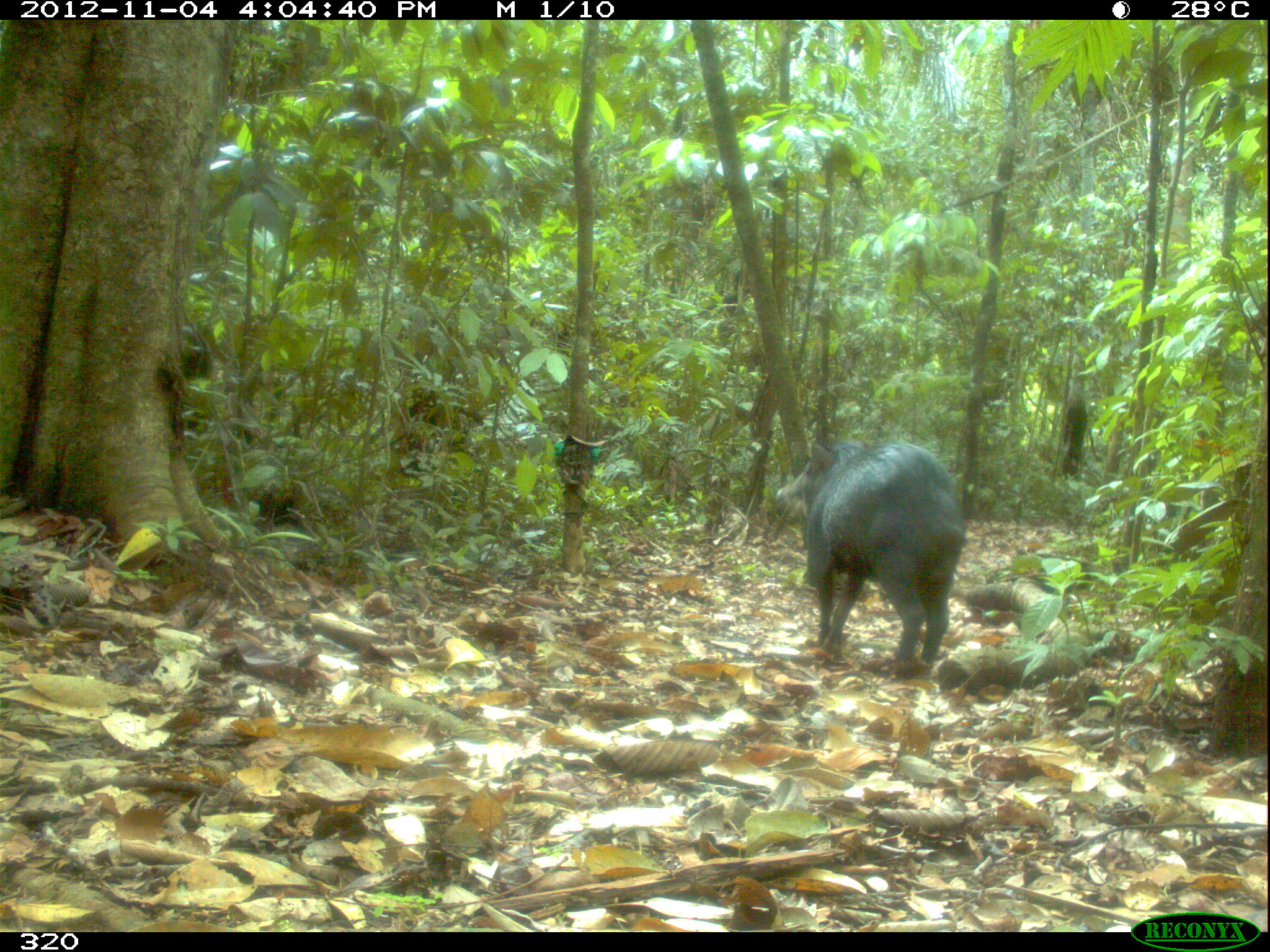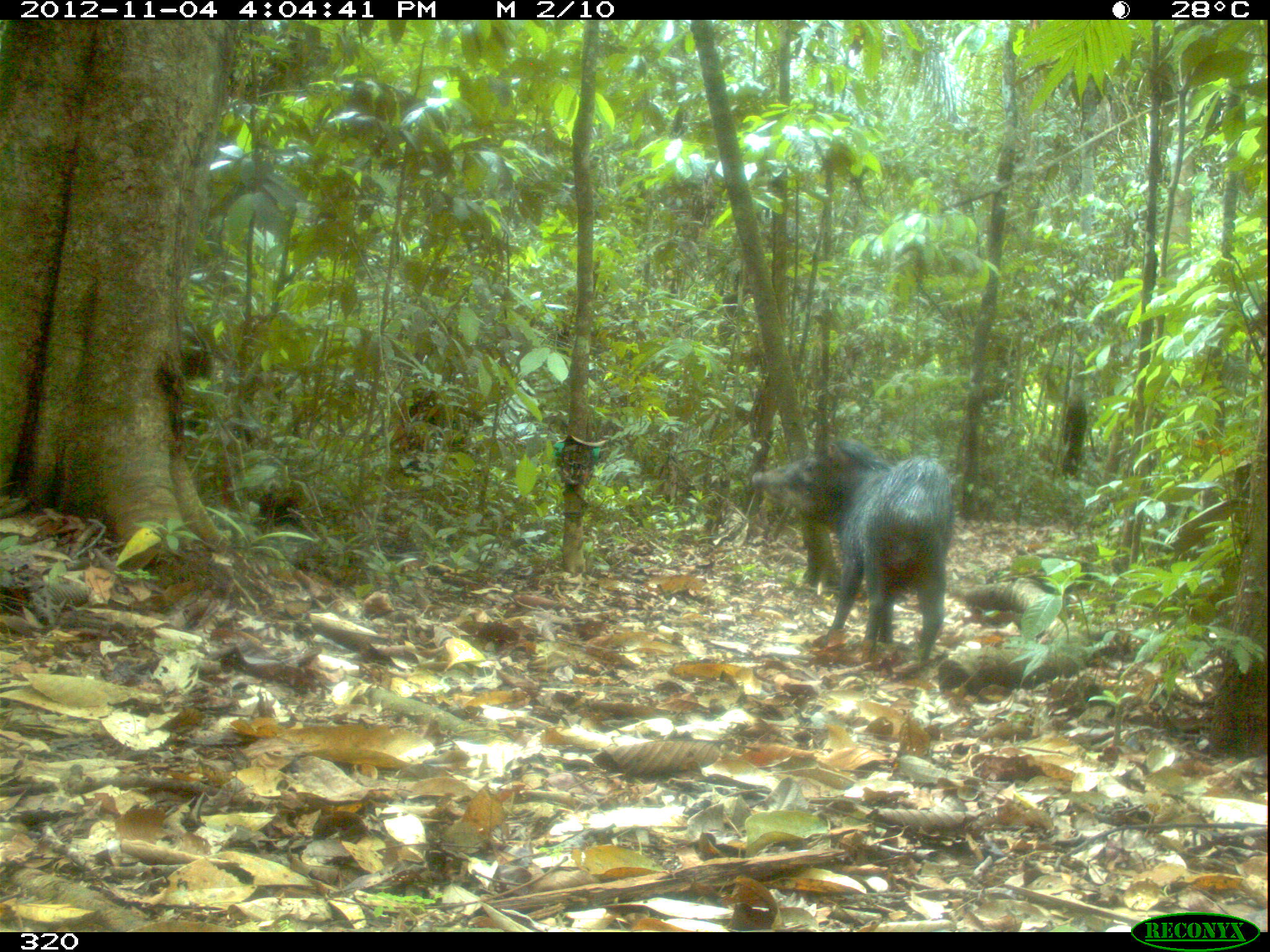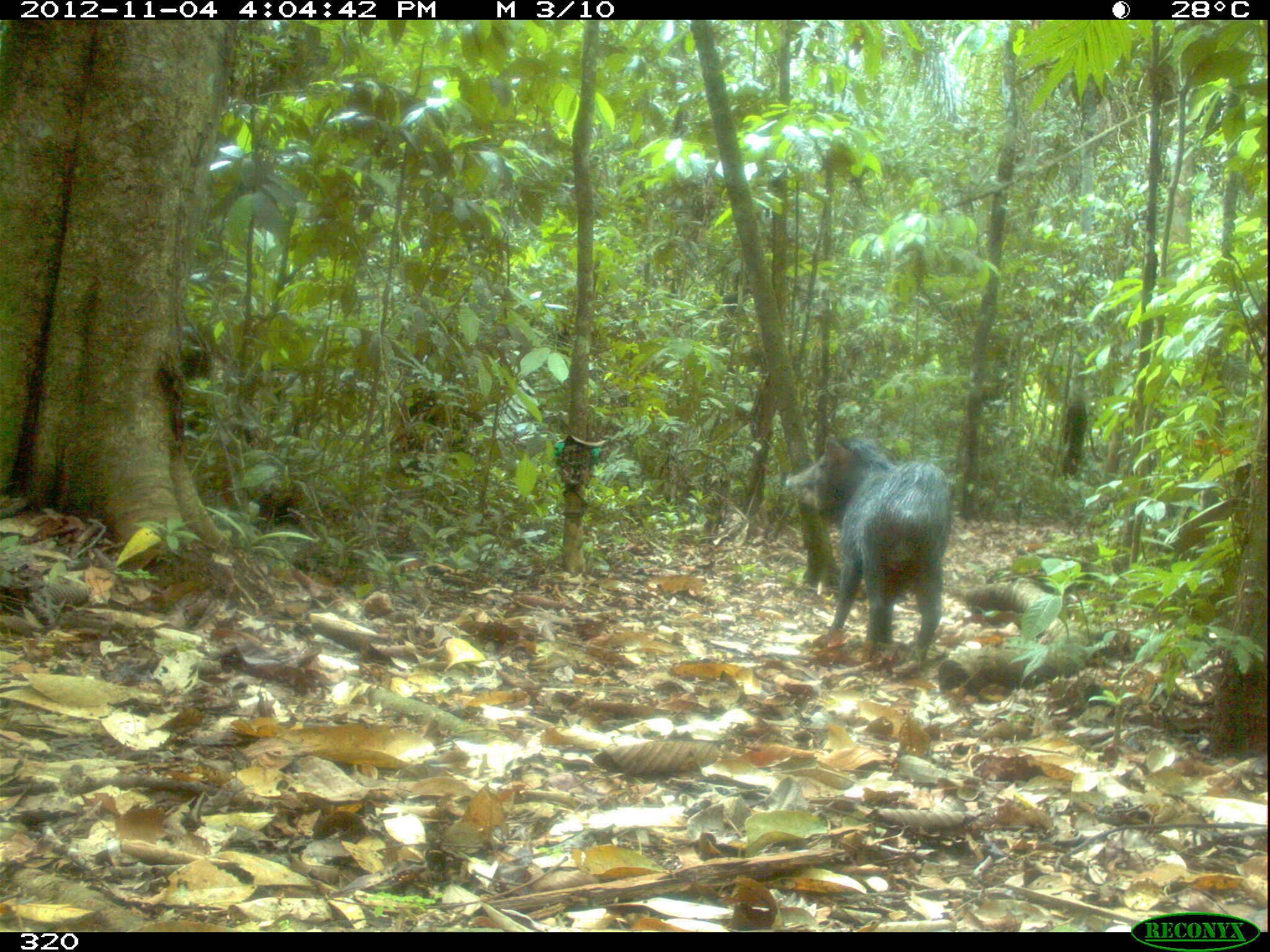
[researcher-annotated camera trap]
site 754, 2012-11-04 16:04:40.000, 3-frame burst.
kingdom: Animalia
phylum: Chordata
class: Mammalia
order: Artiodactyla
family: Tayassuidae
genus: Tayassu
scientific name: Tayassu pecari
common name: white-lipped peccary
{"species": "Tayassu pecari (white-lipped peccary)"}